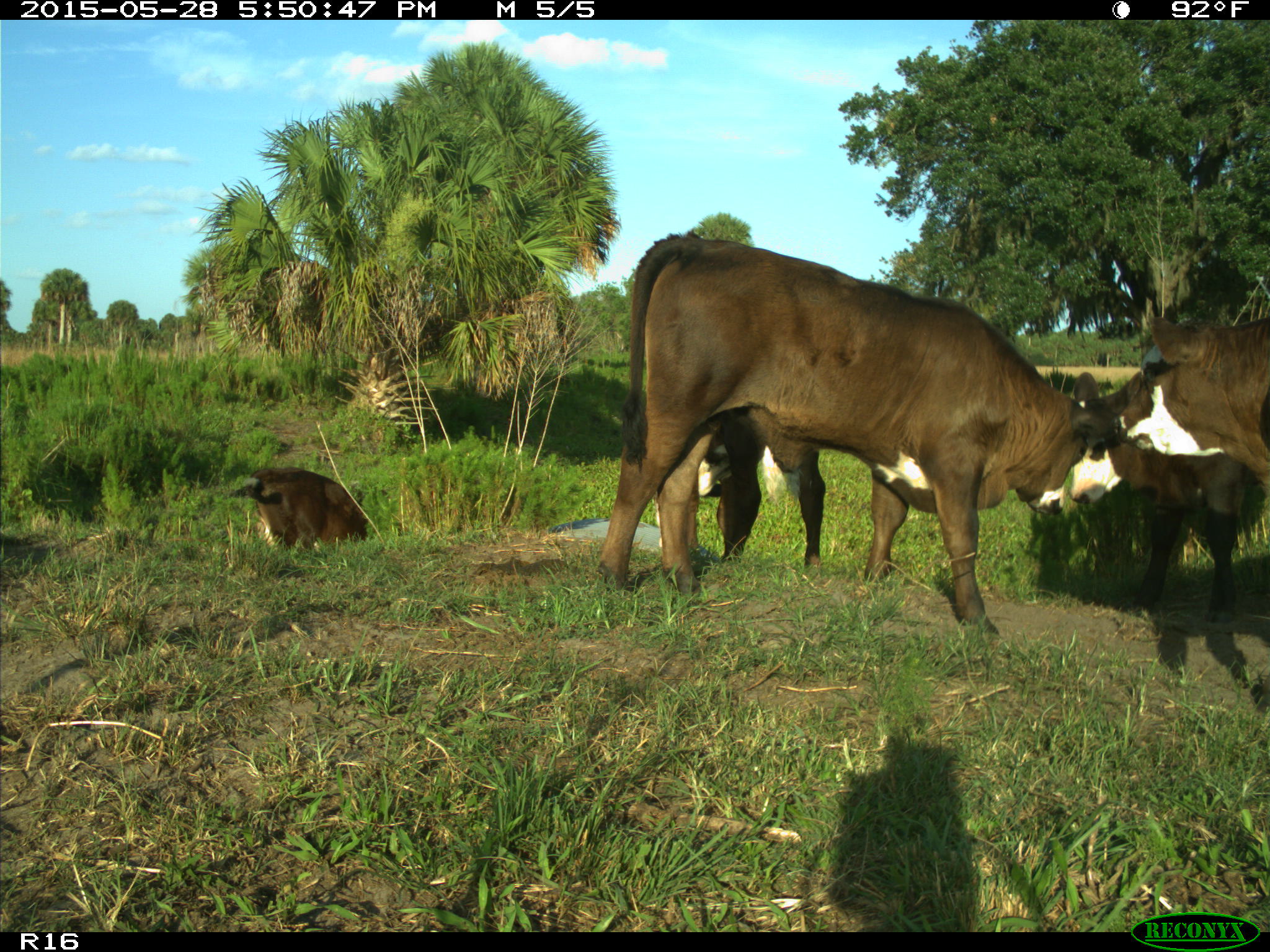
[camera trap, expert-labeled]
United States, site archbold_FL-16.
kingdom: Animalia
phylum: Chordata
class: Mammalia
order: Artiodactyla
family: Bovidae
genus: Bos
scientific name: Bos taurus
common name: domestic cow